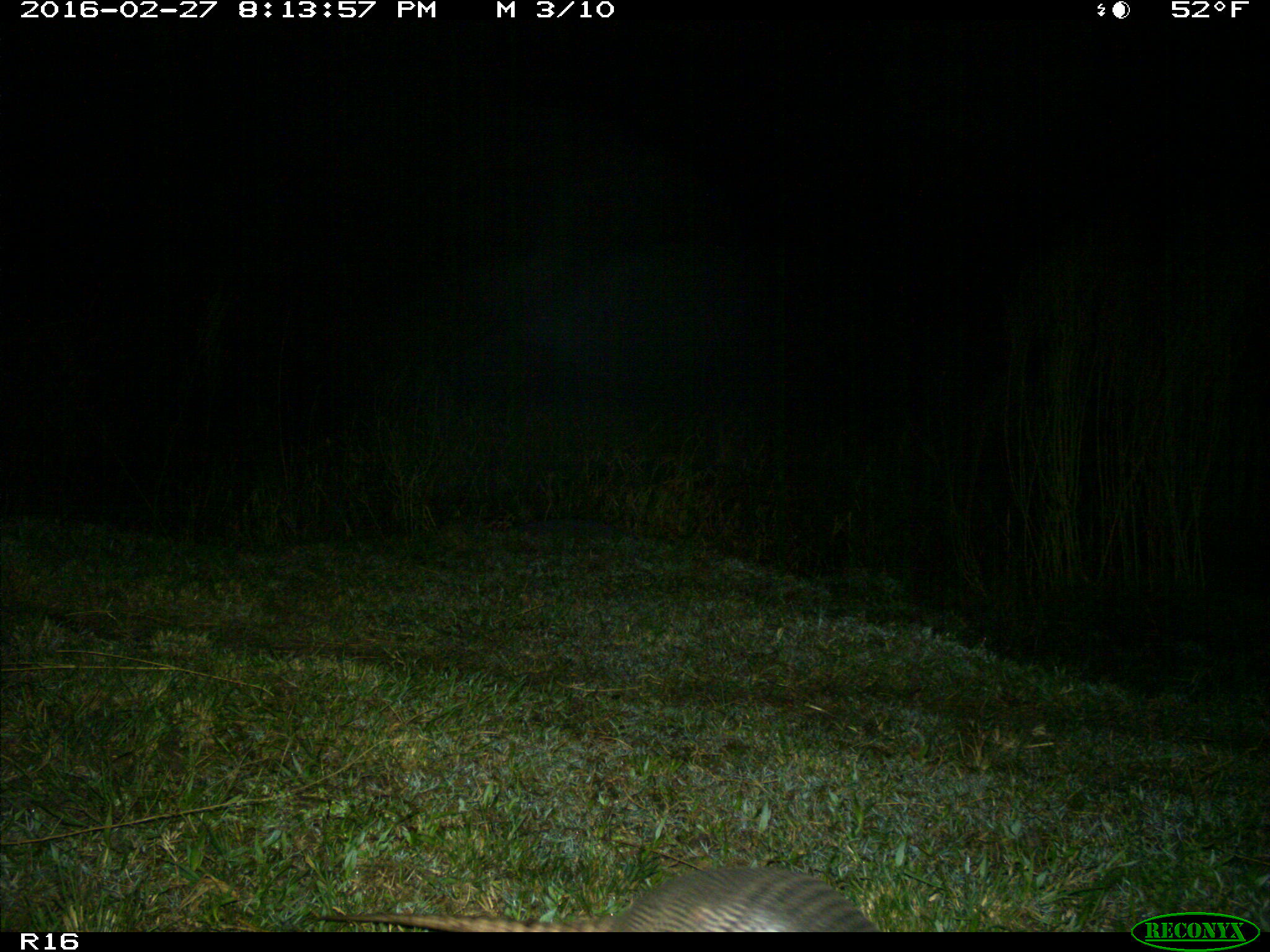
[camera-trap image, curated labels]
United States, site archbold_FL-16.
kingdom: Animalia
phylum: Chordata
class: Mammalia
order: Cingulata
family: Dasypodidae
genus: Dasypus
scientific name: Dasypus novemcinctus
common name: nine-banded armadillo